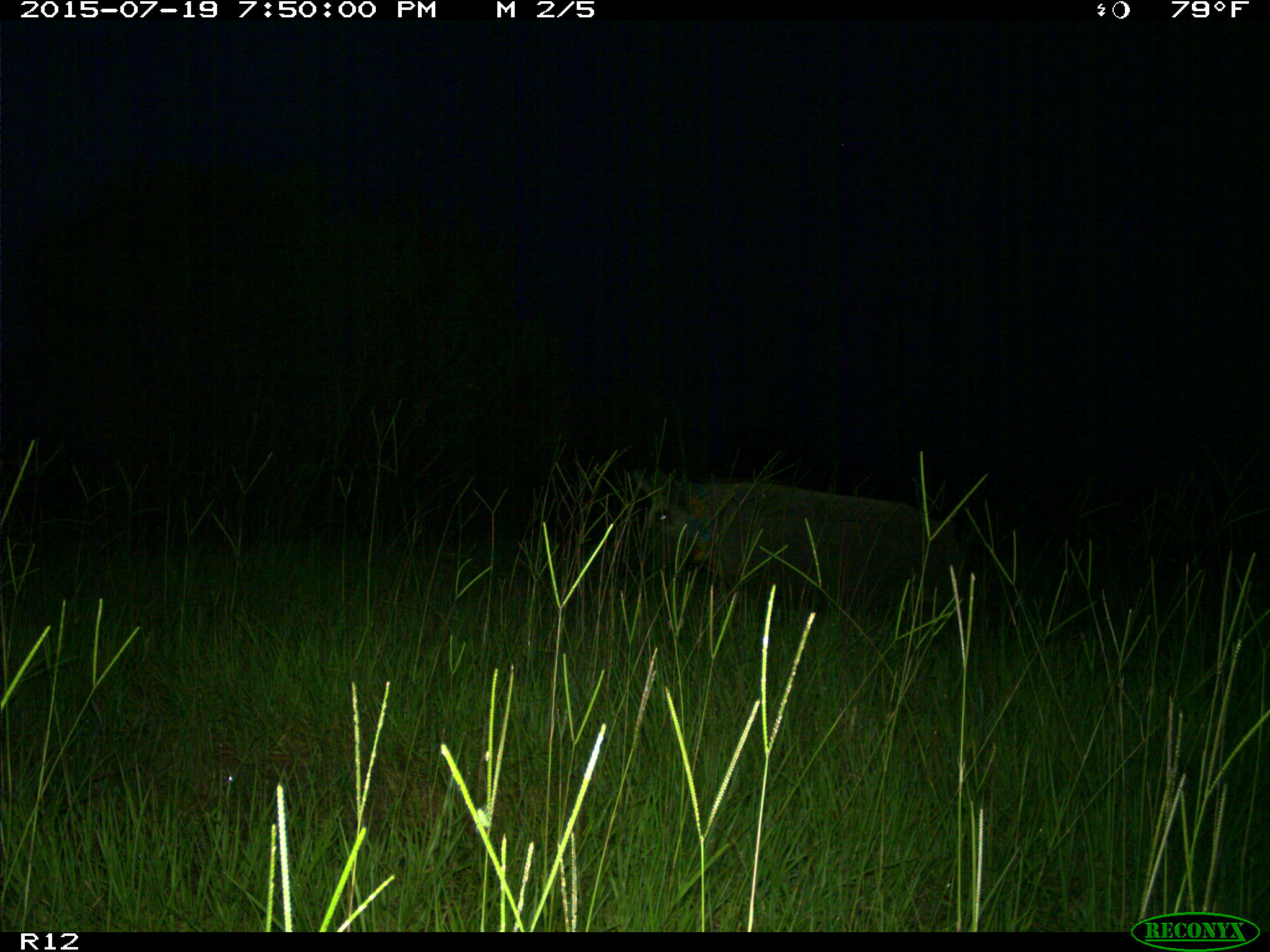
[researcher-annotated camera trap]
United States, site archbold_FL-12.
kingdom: Animalia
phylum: Chordata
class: Mammalia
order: Artiodactyla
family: Suidae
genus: Sus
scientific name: Sus scrofa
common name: wild boar